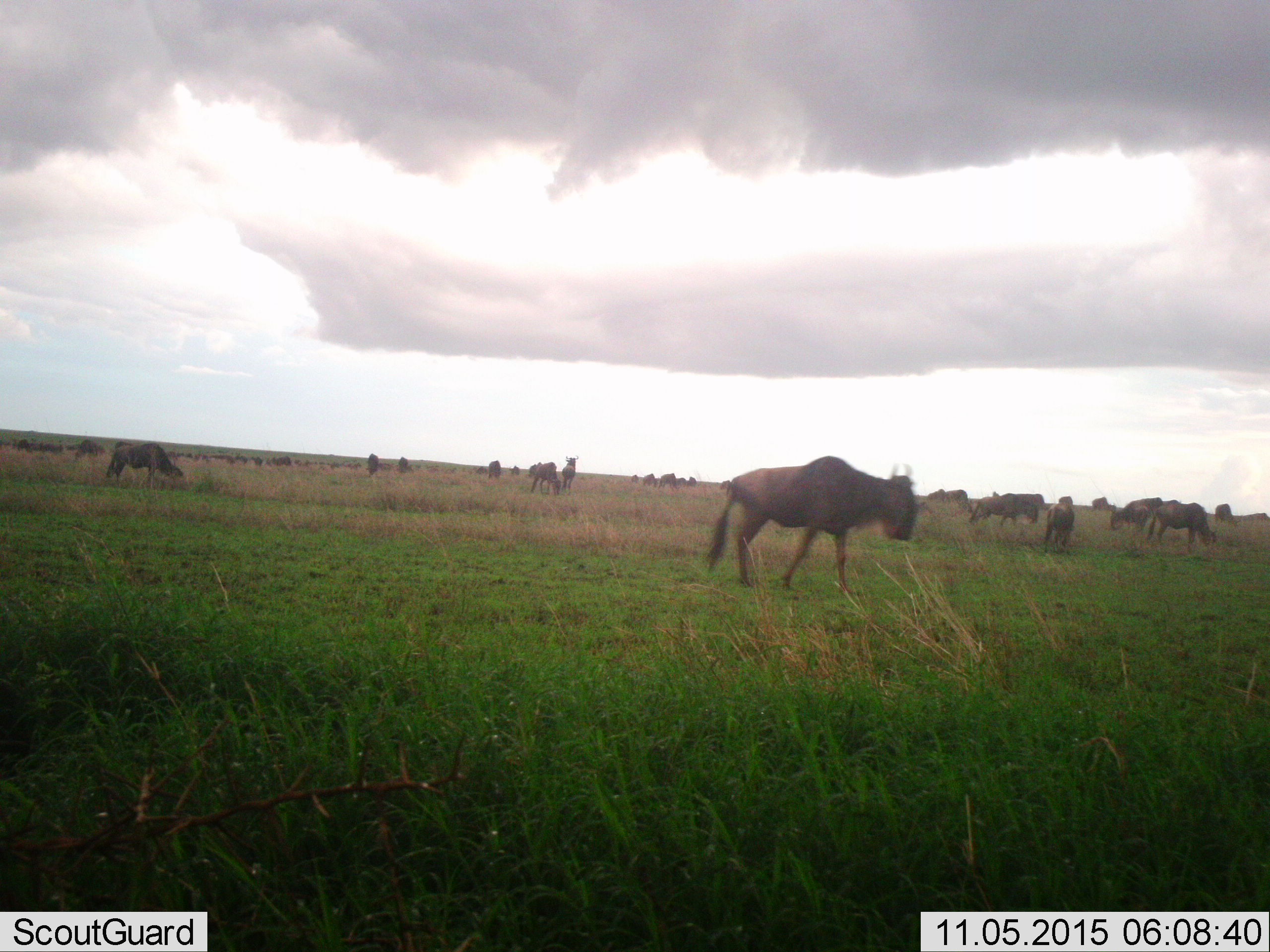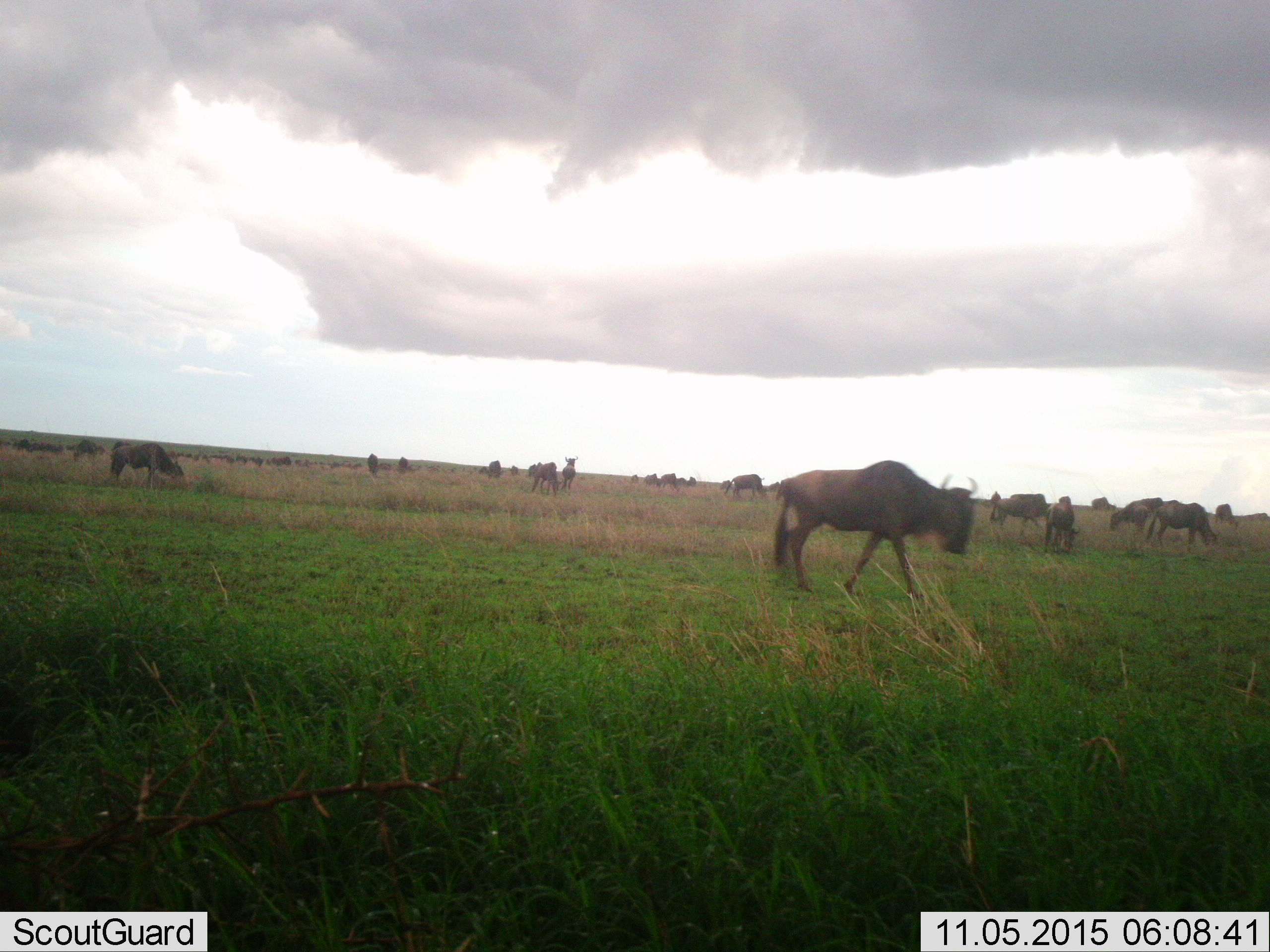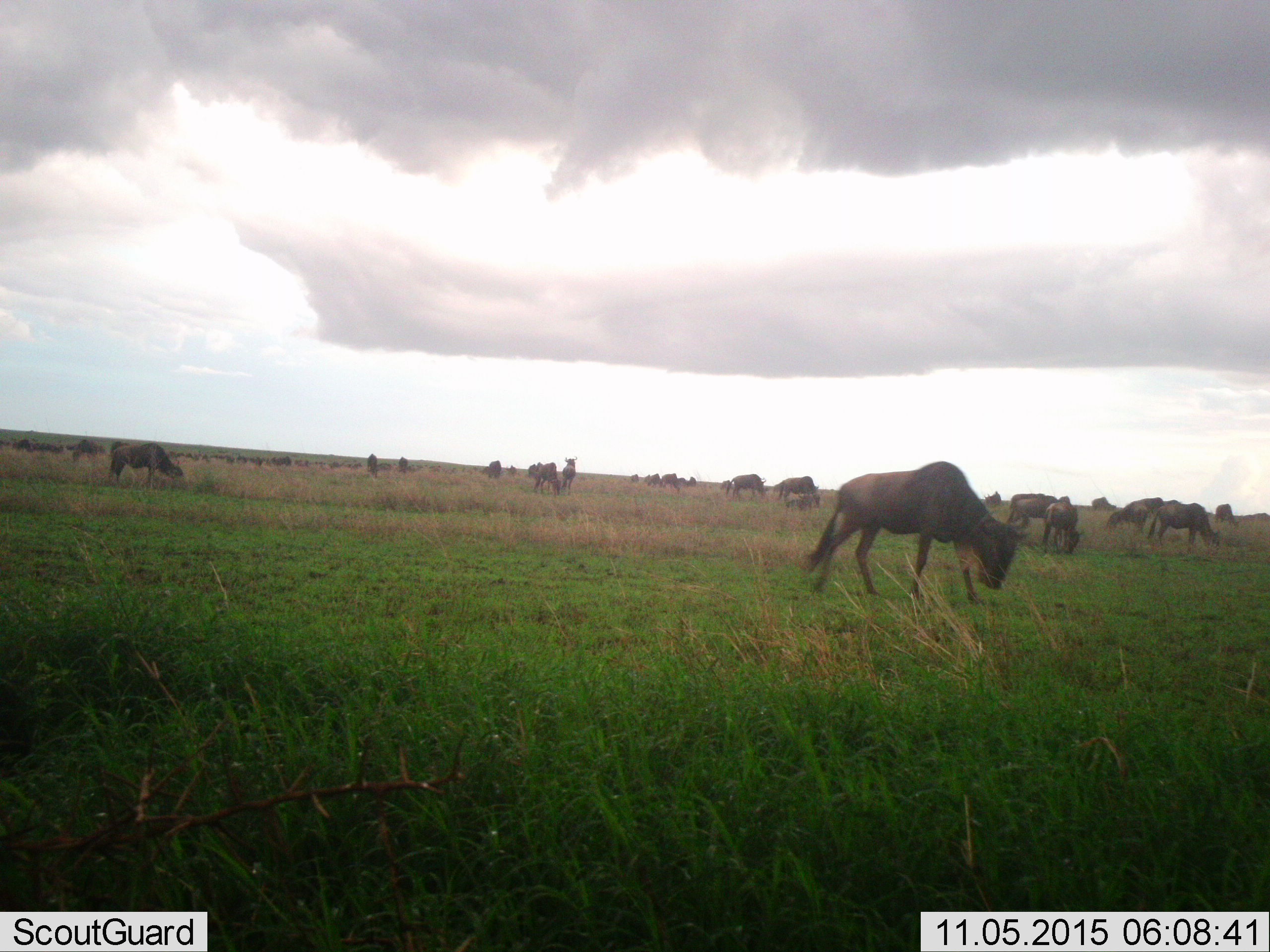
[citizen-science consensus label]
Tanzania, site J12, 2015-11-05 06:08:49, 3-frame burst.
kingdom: Animalia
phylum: Chordata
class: Mammalia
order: Artiodactyla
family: Bovidae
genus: Connochaetes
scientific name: Connochaetes taurinus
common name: blue wildebeest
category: wildebeest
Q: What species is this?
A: Wildebeest (blue wildebeest) (Connochaetes taurinus).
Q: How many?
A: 11-50.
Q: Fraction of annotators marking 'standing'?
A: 90%.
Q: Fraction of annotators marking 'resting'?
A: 20%.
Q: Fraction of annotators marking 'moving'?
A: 70%.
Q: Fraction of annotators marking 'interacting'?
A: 30%.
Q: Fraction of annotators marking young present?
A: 20%.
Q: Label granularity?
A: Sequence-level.